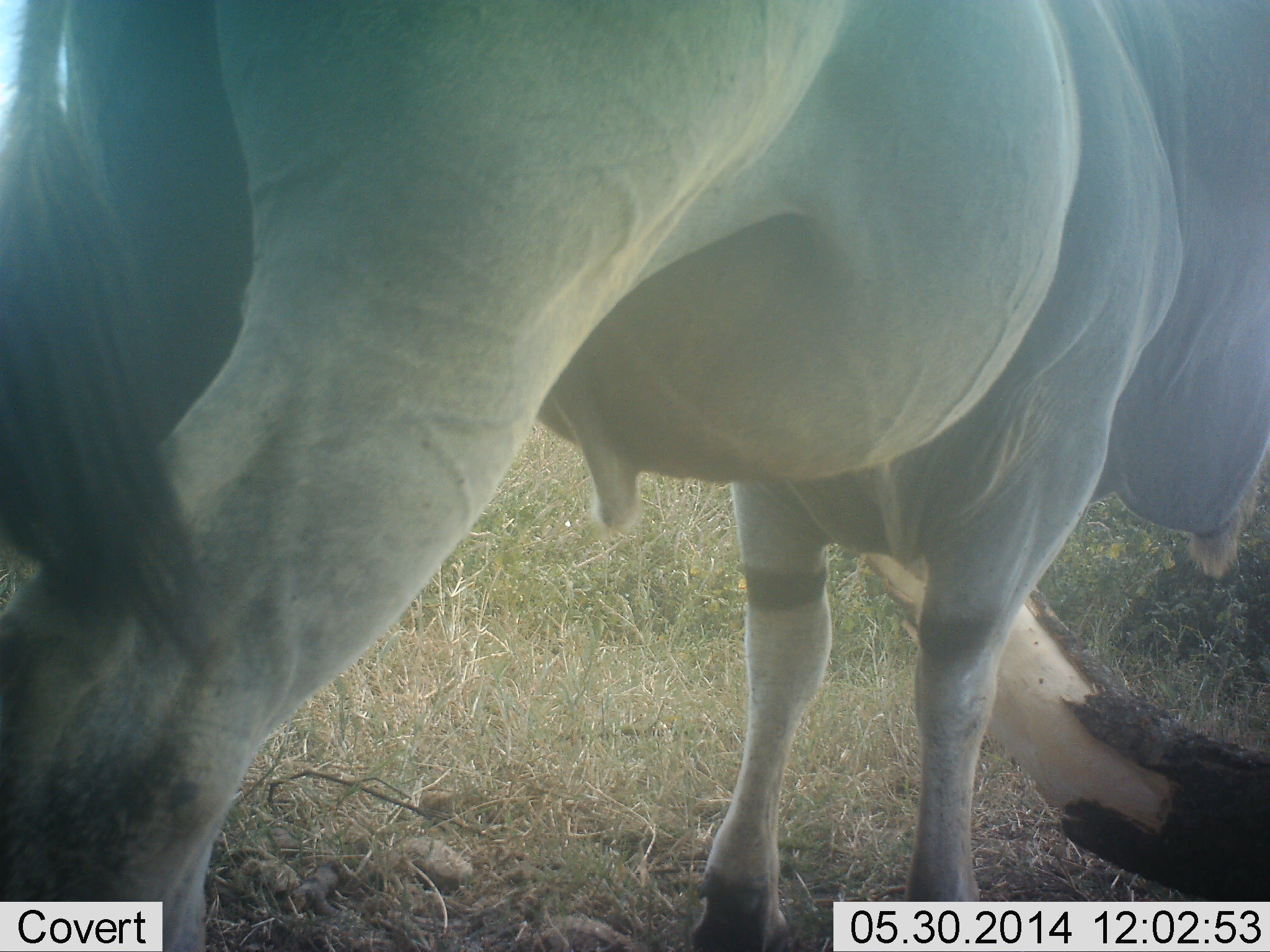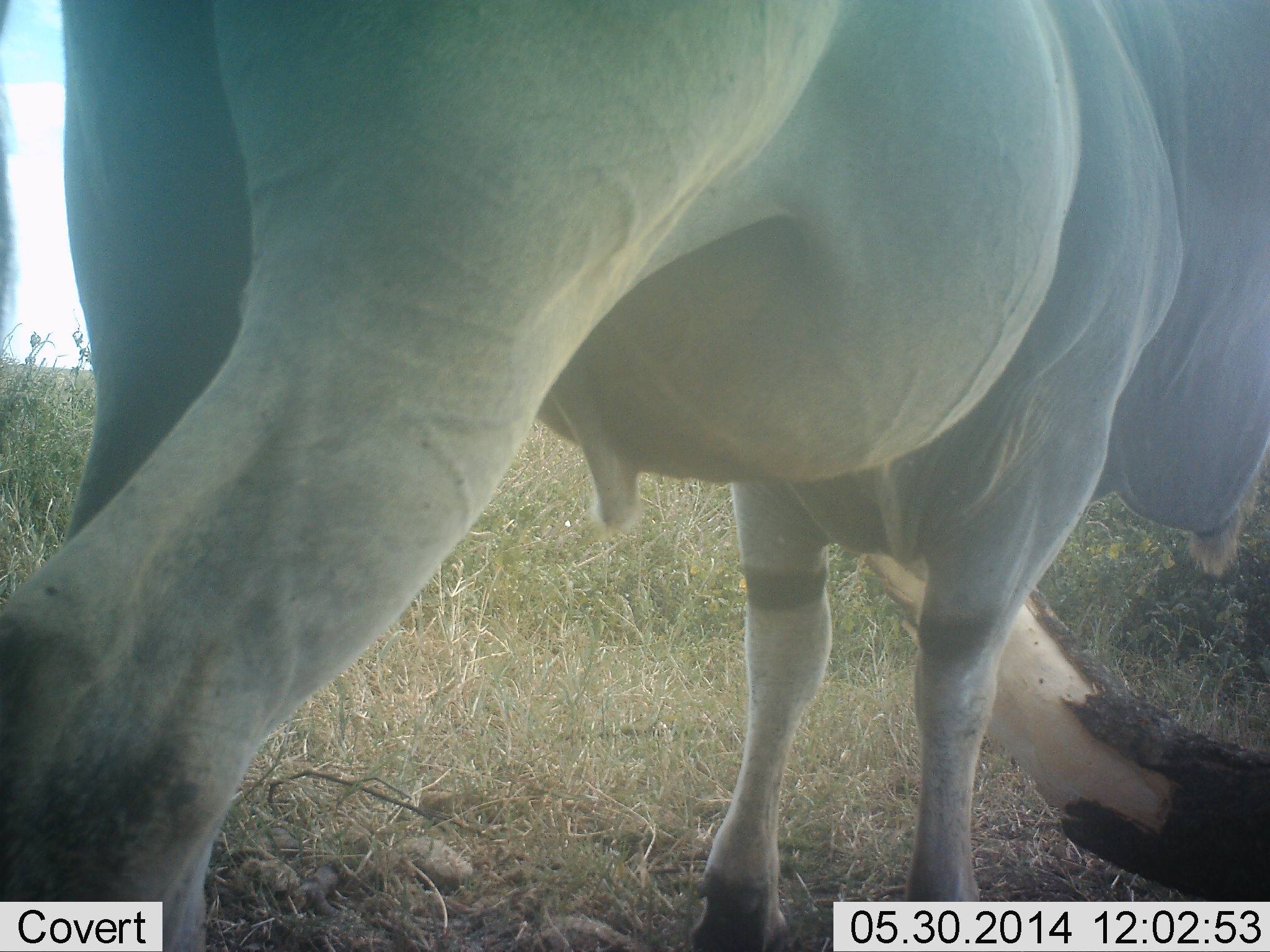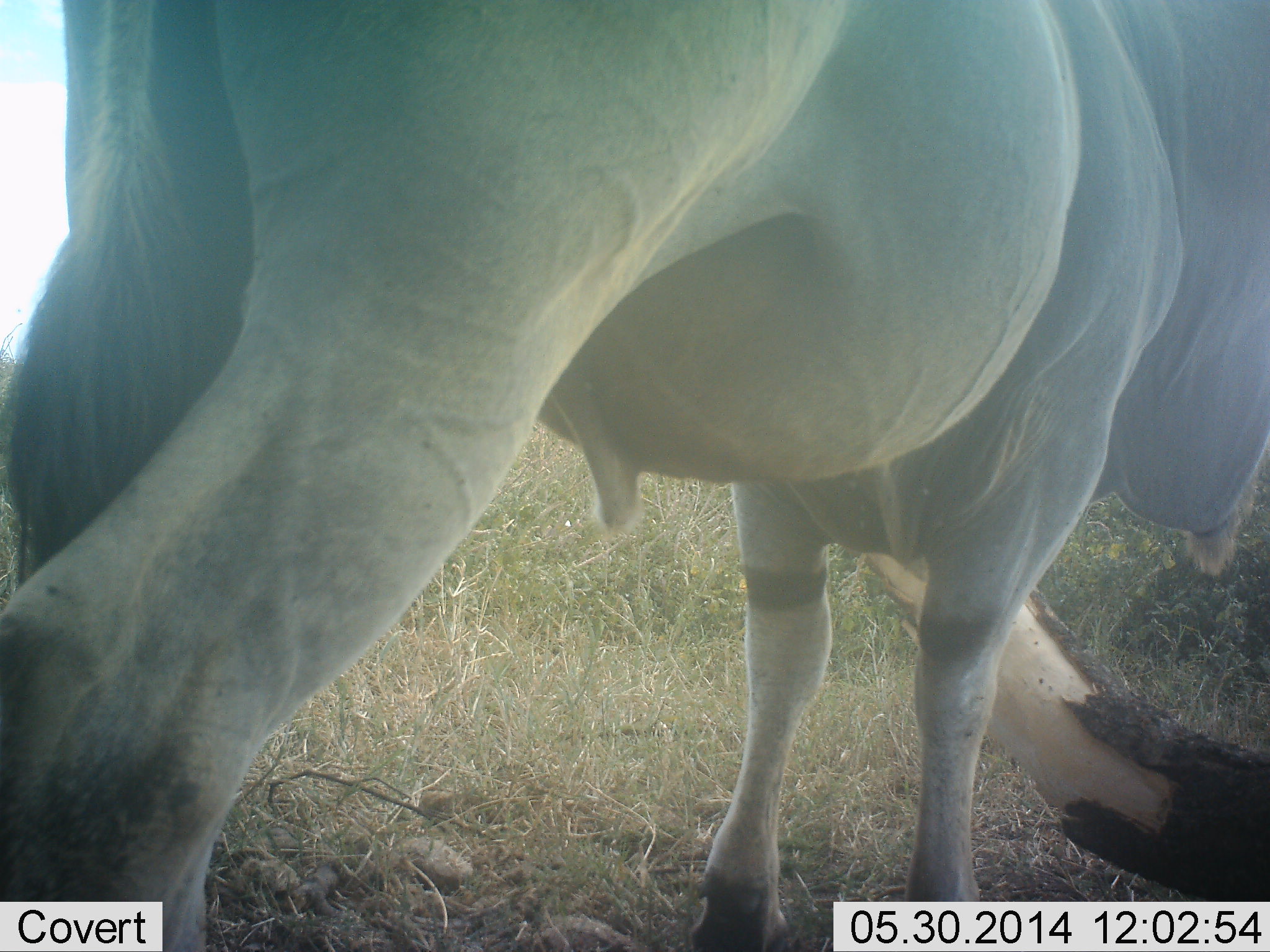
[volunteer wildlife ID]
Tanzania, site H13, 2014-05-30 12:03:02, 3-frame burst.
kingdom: Animalia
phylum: Chordata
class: Mammalia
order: Artiodactyla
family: Bovidae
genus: Tragelaphus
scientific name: Tragelaphus oryx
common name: eland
Eland (Tragelaphus oryx), count 1. Behavior (volunteer vote fractions): standing 100%, resting 0%, moving 0%, interacting 0%. Young present (vote fraction): 0%. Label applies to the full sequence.